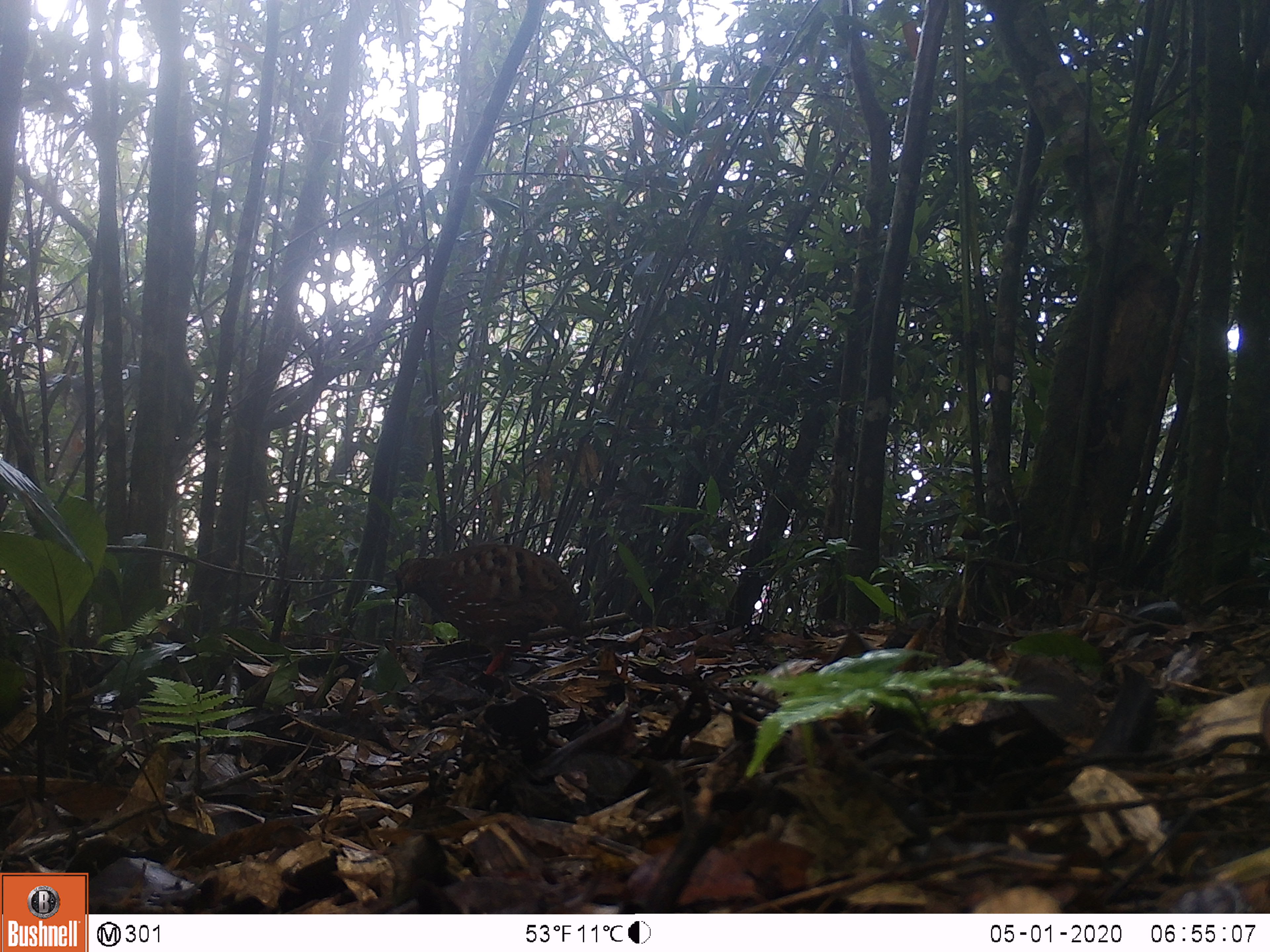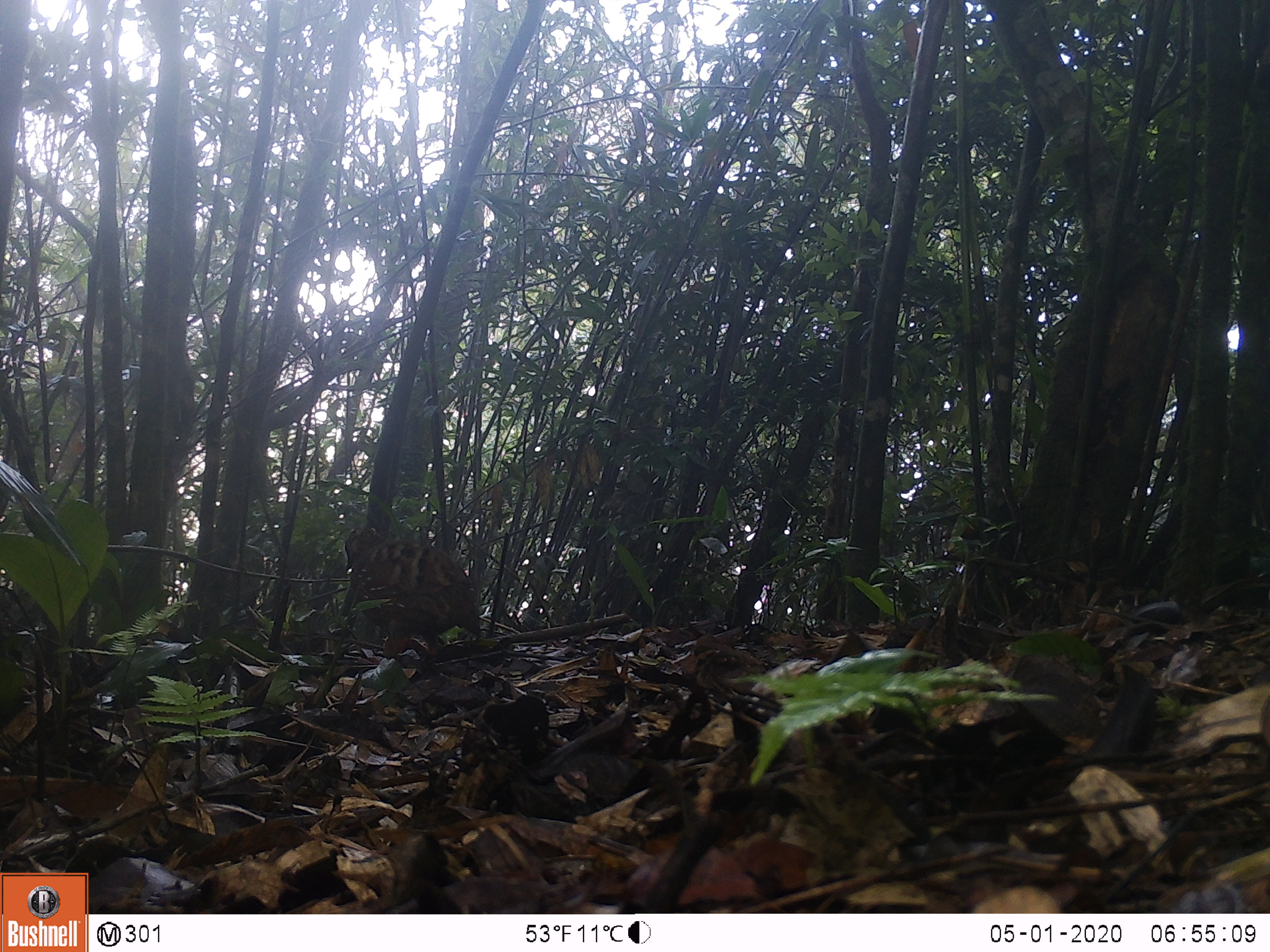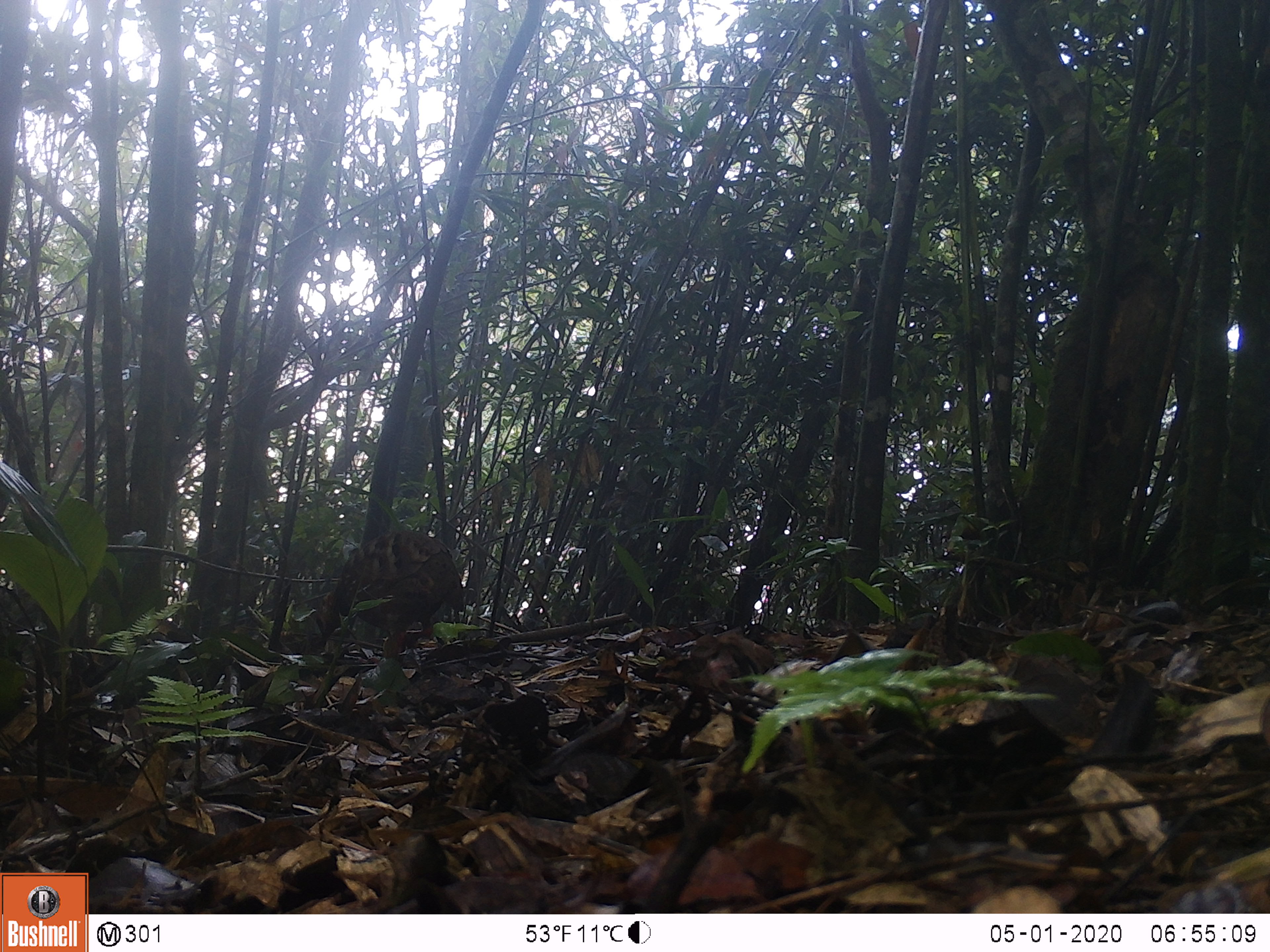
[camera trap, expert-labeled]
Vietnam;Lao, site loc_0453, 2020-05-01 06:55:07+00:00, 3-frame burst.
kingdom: Animalia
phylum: Chordata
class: Aves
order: Galliformes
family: Phasianidae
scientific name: Phasianidae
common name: partridge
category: unidentified partridge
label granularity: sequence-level